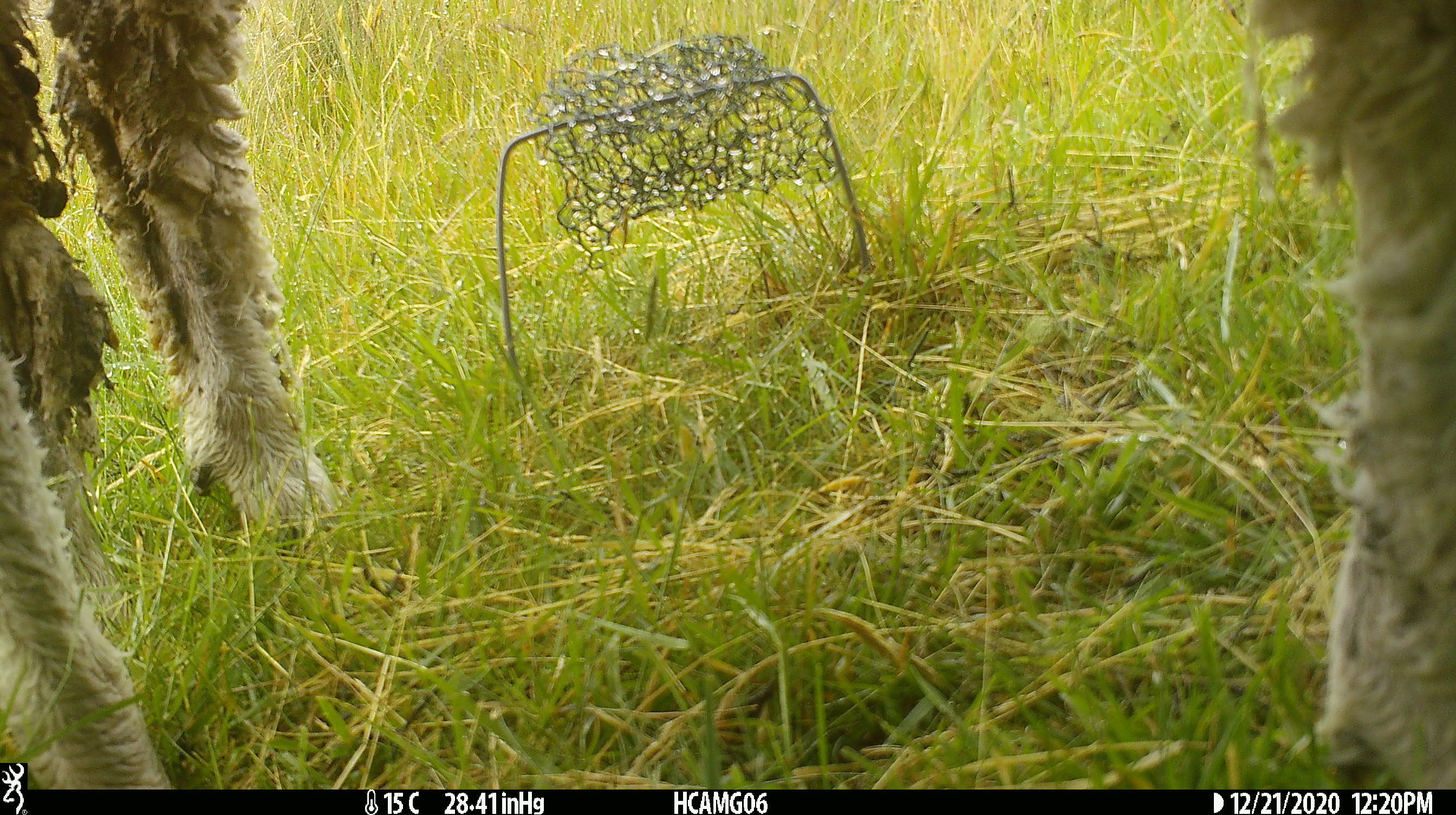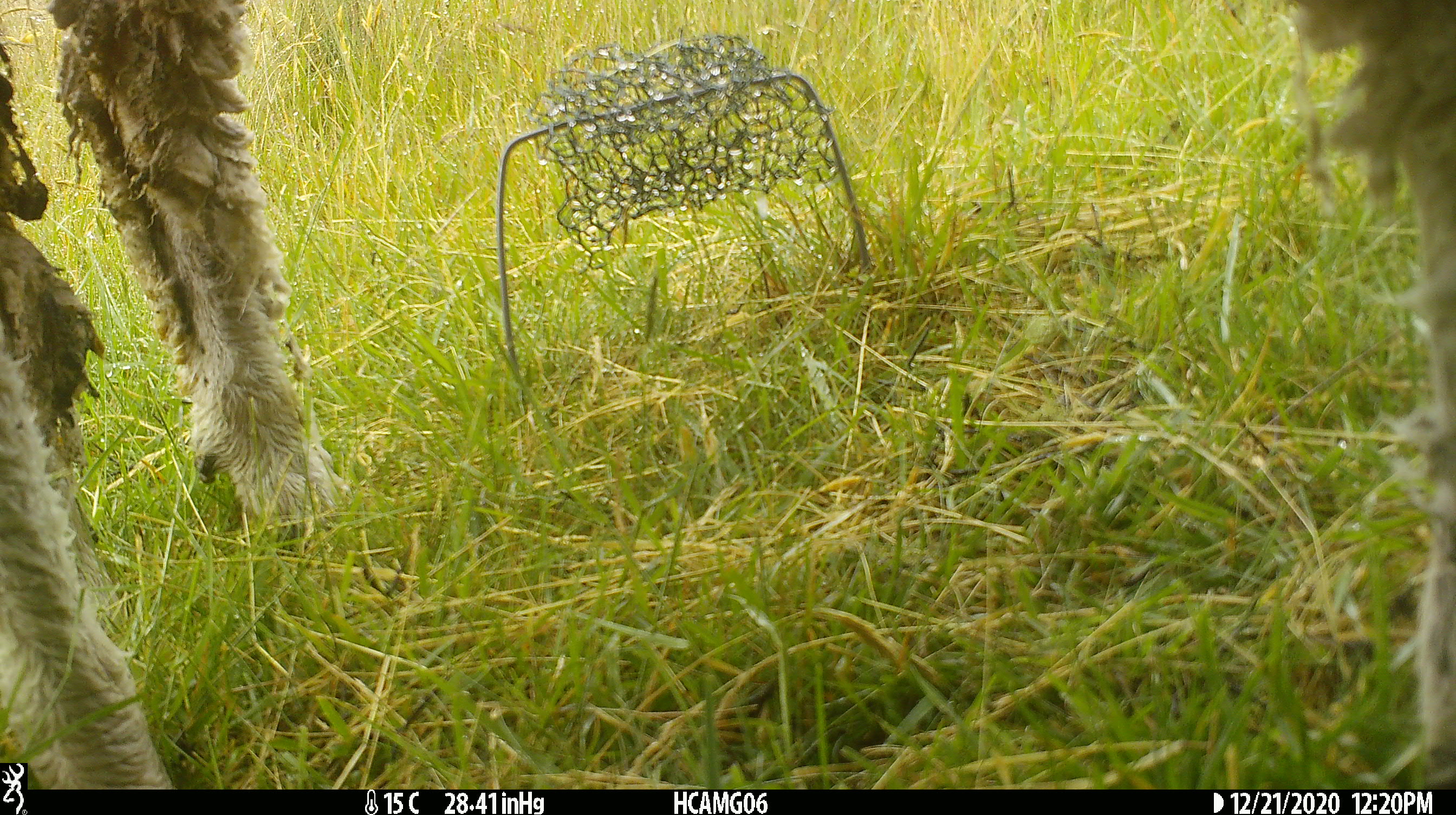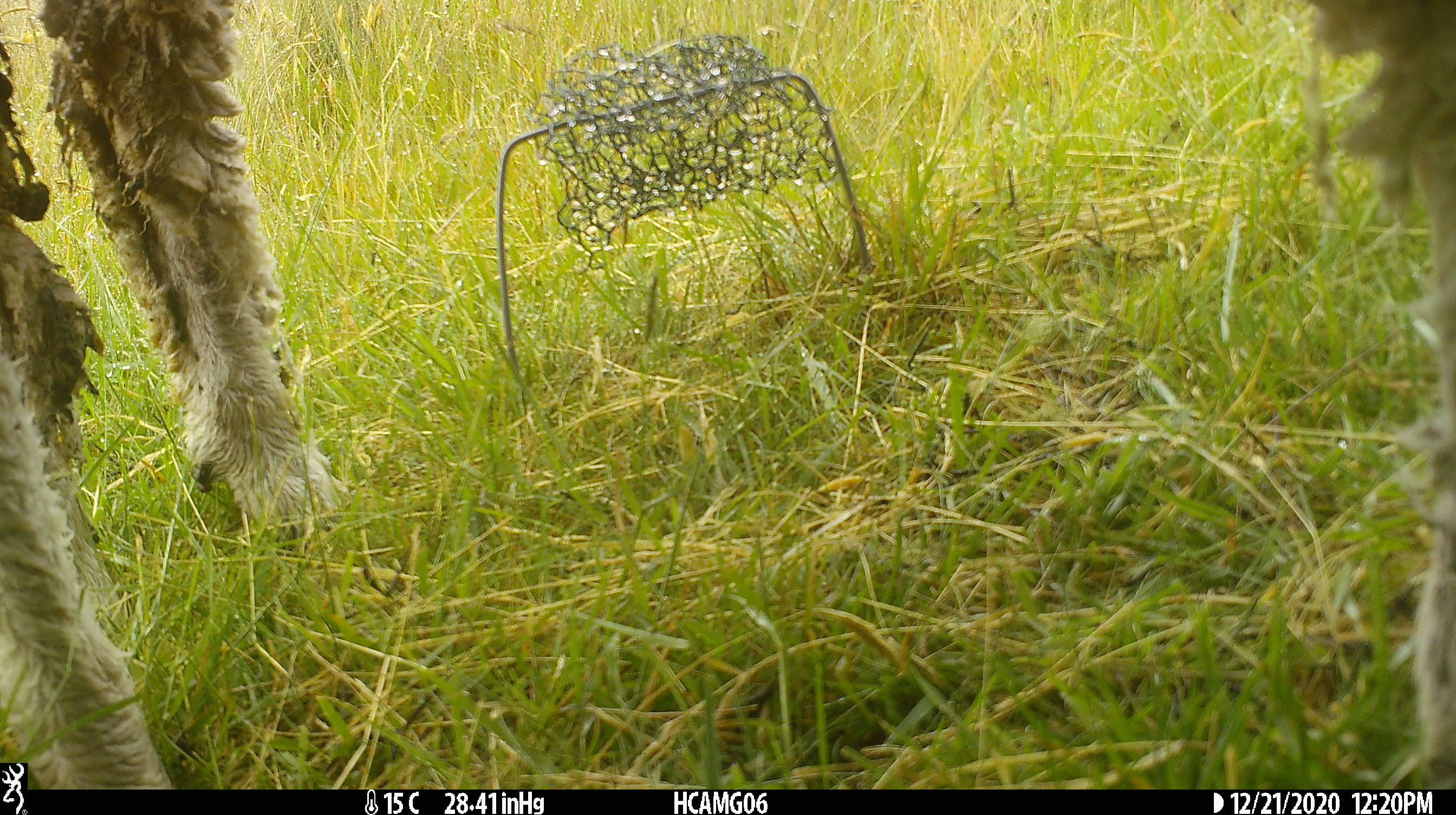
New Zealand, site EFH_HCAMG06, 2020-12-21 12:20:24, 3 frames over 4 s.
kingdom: Animalia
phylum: Chordata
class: Mammalia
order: Artiodactyla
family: Bovidae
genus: Ovis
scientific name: Ovis aries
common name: domestic sheep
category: sheep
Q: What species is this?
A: Sheep (domestic sheep) (Ovis aries).